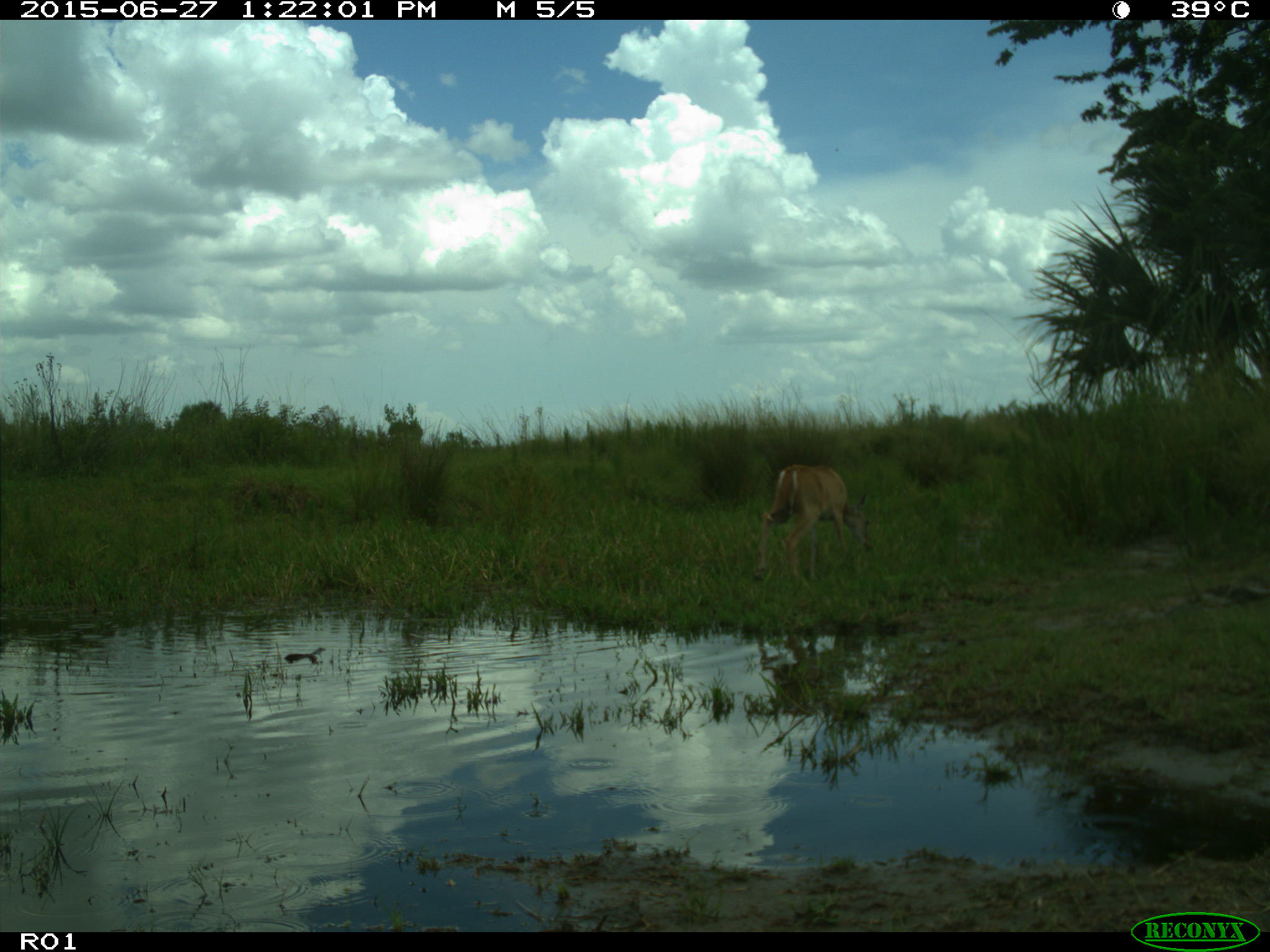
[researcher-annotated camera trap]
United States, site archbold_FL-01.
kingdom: Animalia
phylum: Chordata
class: Mammalia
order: Artiodactyla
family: Cervidae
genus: Odocoileus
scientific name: Odocoileus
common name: deer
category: unidentified deer